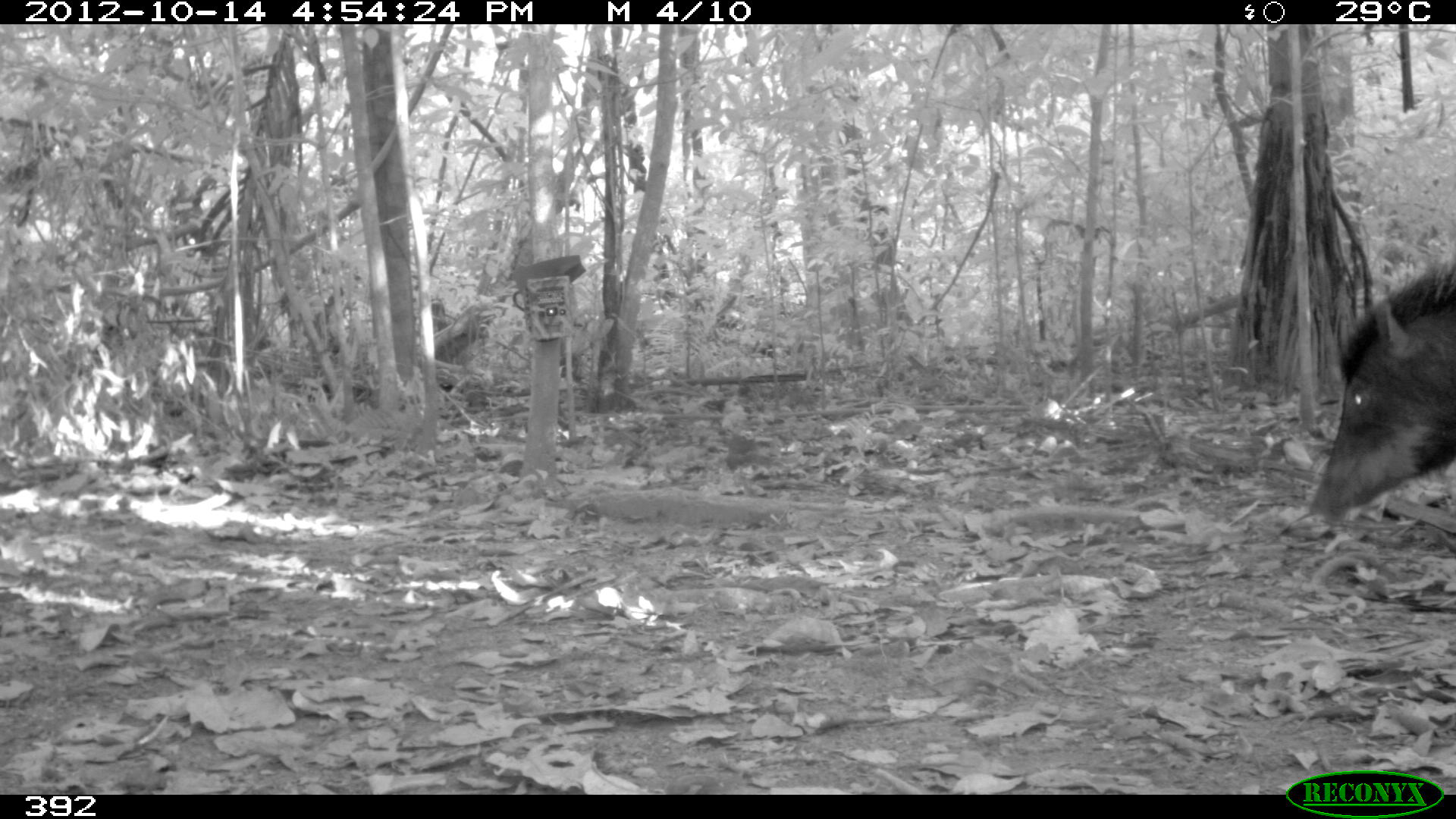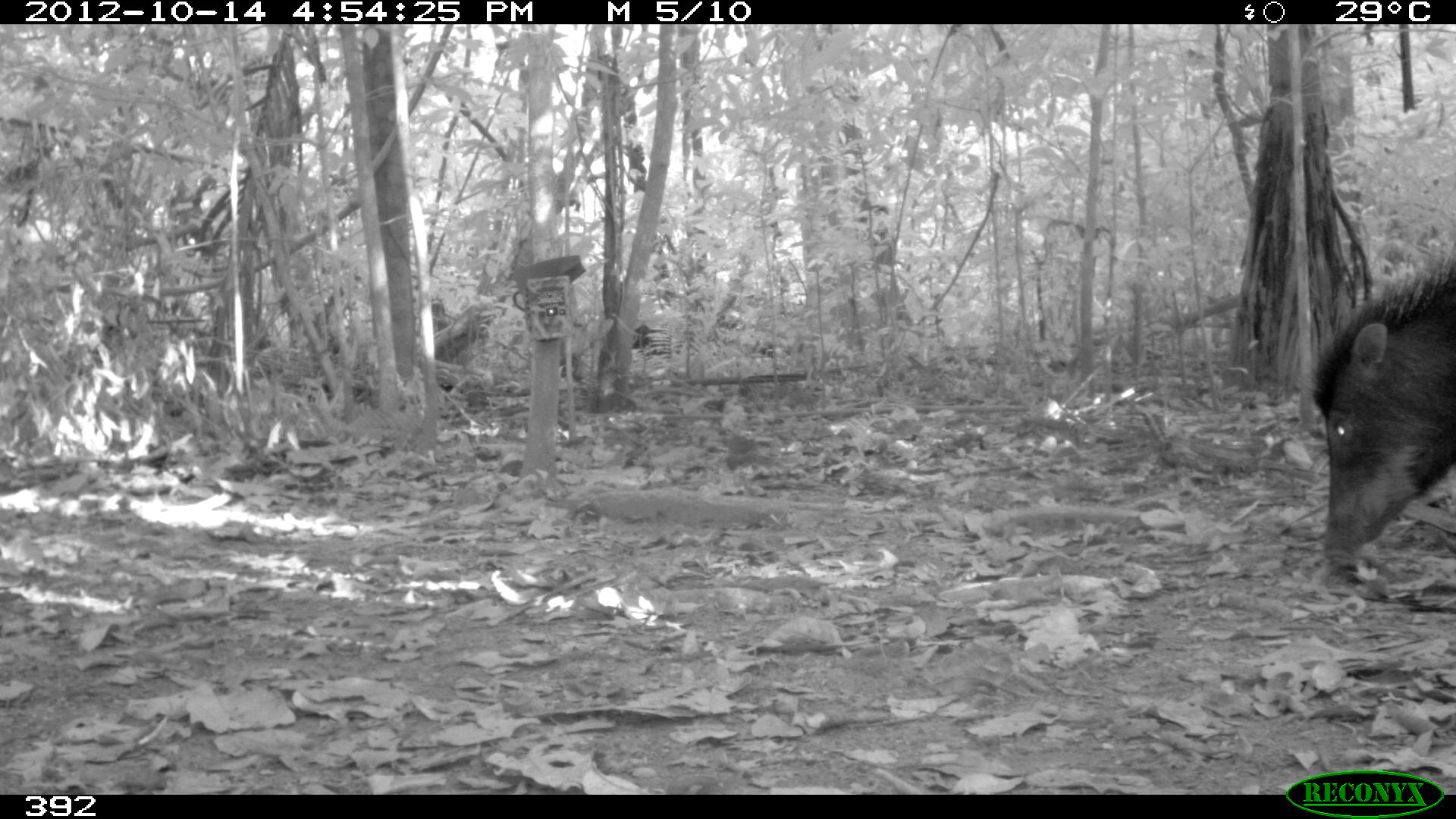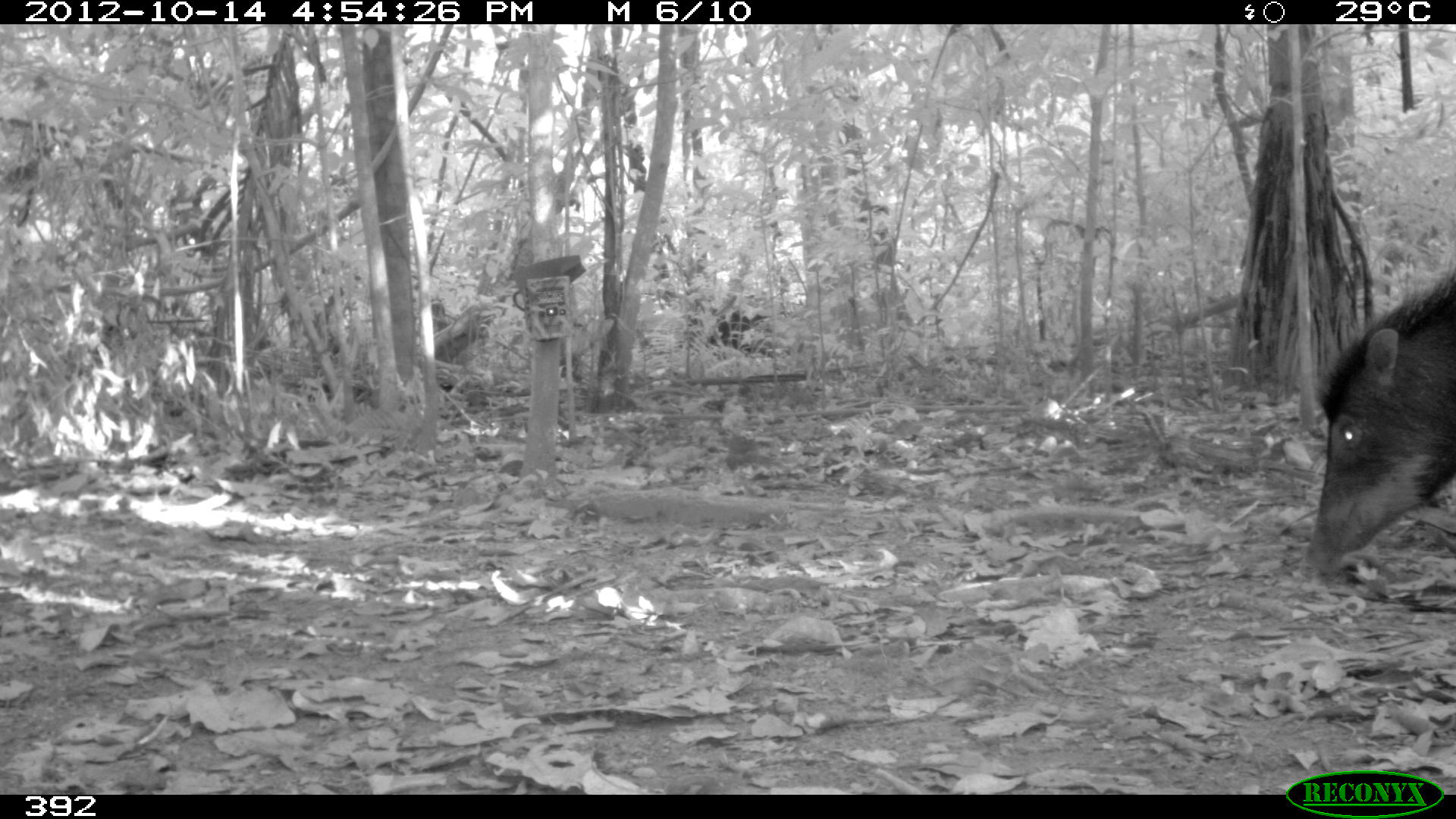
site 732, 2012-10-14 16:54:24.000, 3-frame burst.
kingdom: Animalia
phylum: Chordata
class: Mammalia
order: Artiodactyla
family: Tayassuidae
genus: Tayassu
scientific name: Tayassu pecari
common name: white-lipped peccary